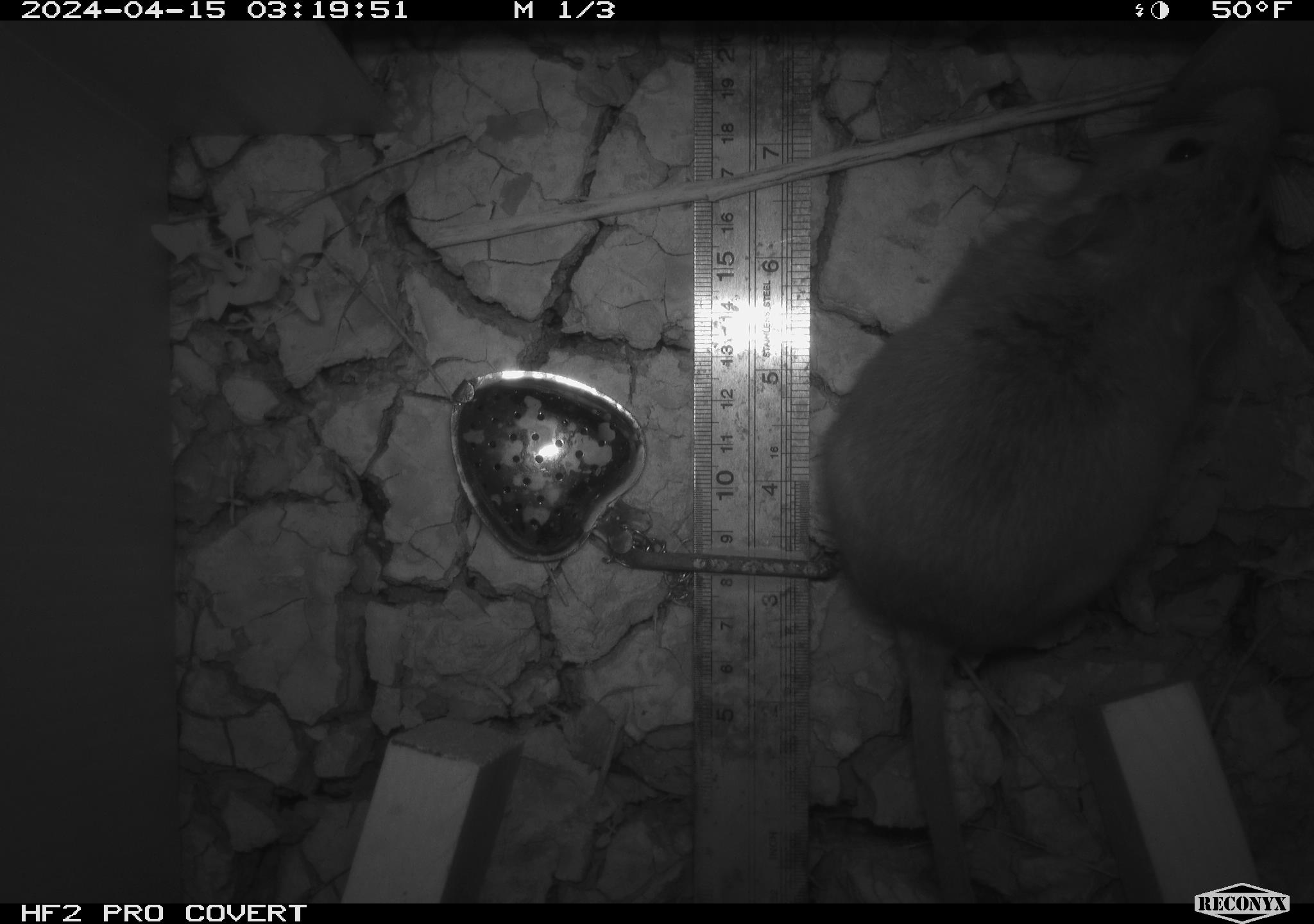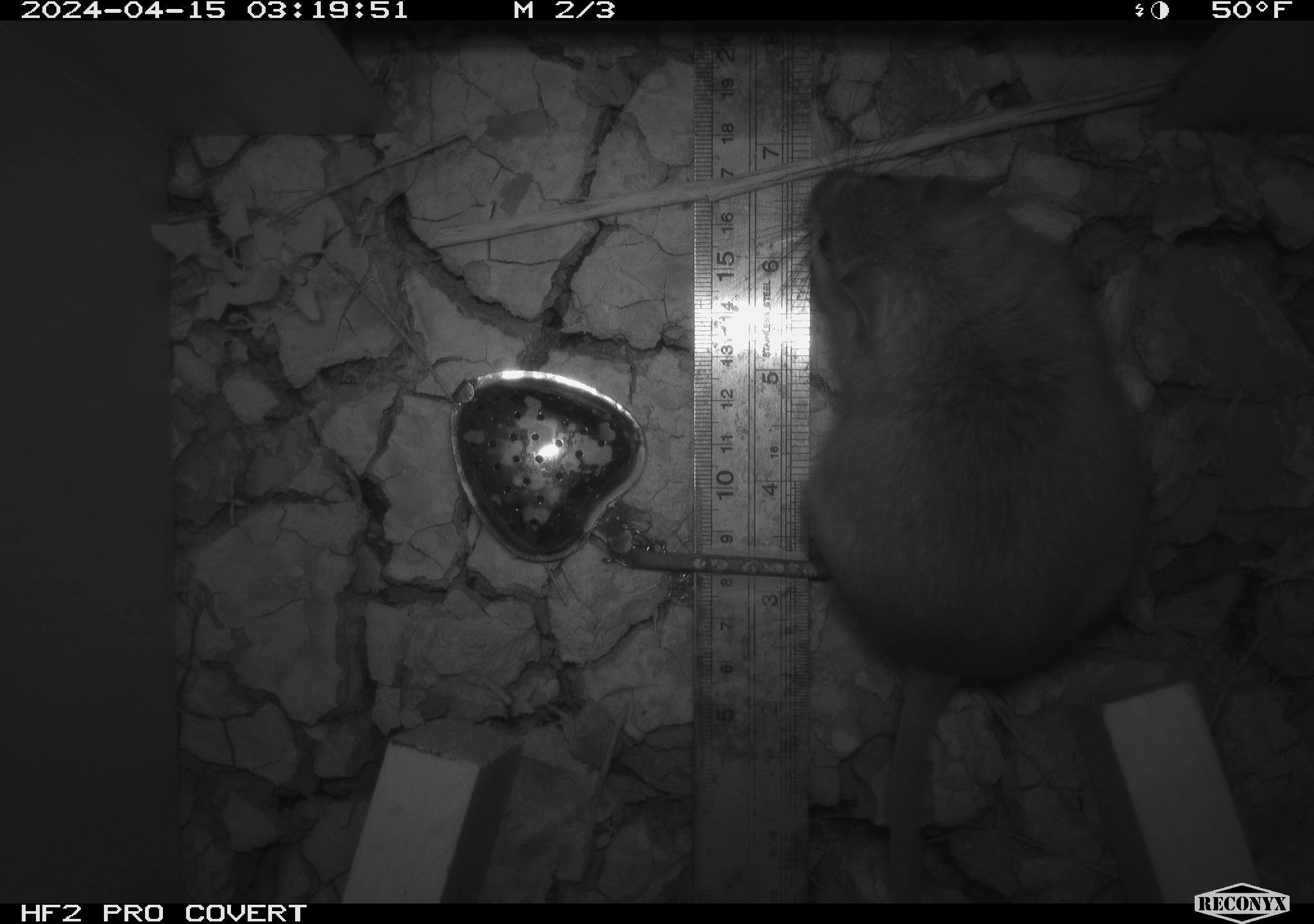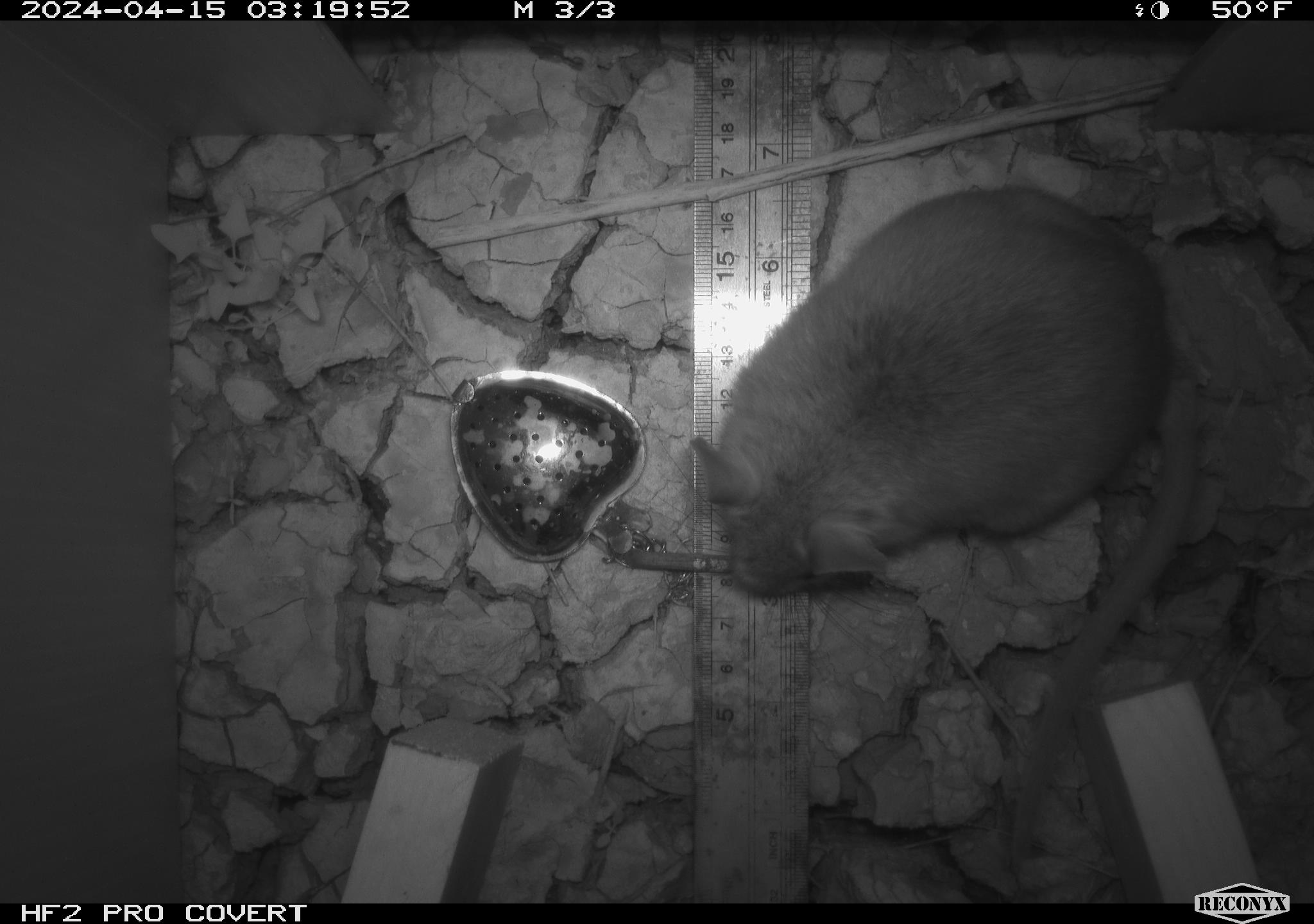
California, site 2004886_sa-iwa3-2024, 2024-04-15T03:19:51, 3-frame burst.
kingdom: Animalia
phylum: Chordata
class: Mammalia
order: Rodentia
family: Cricetidae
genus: Neotoma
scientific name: Neotoma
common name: pack rat or woodrat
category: neotoma species